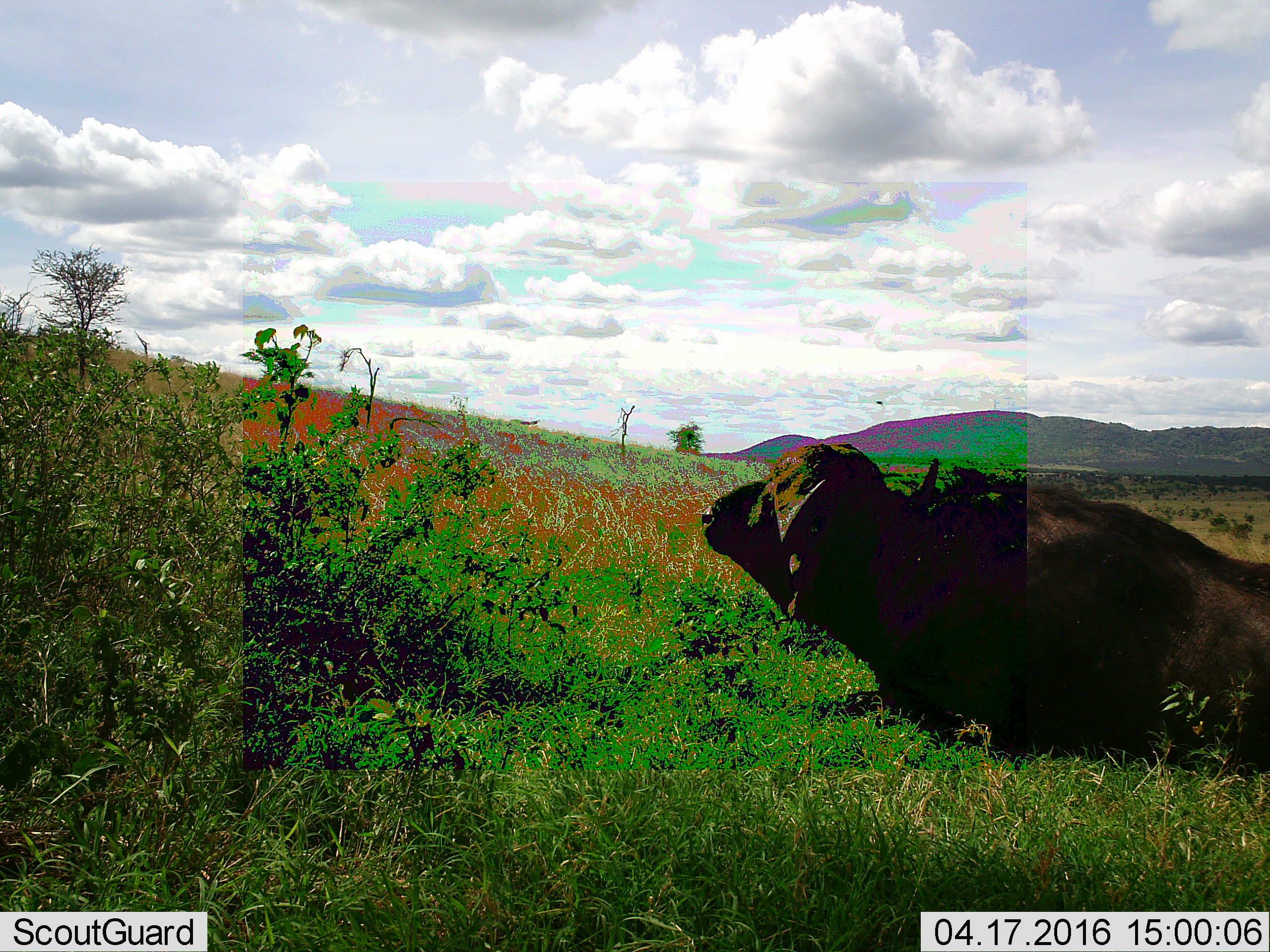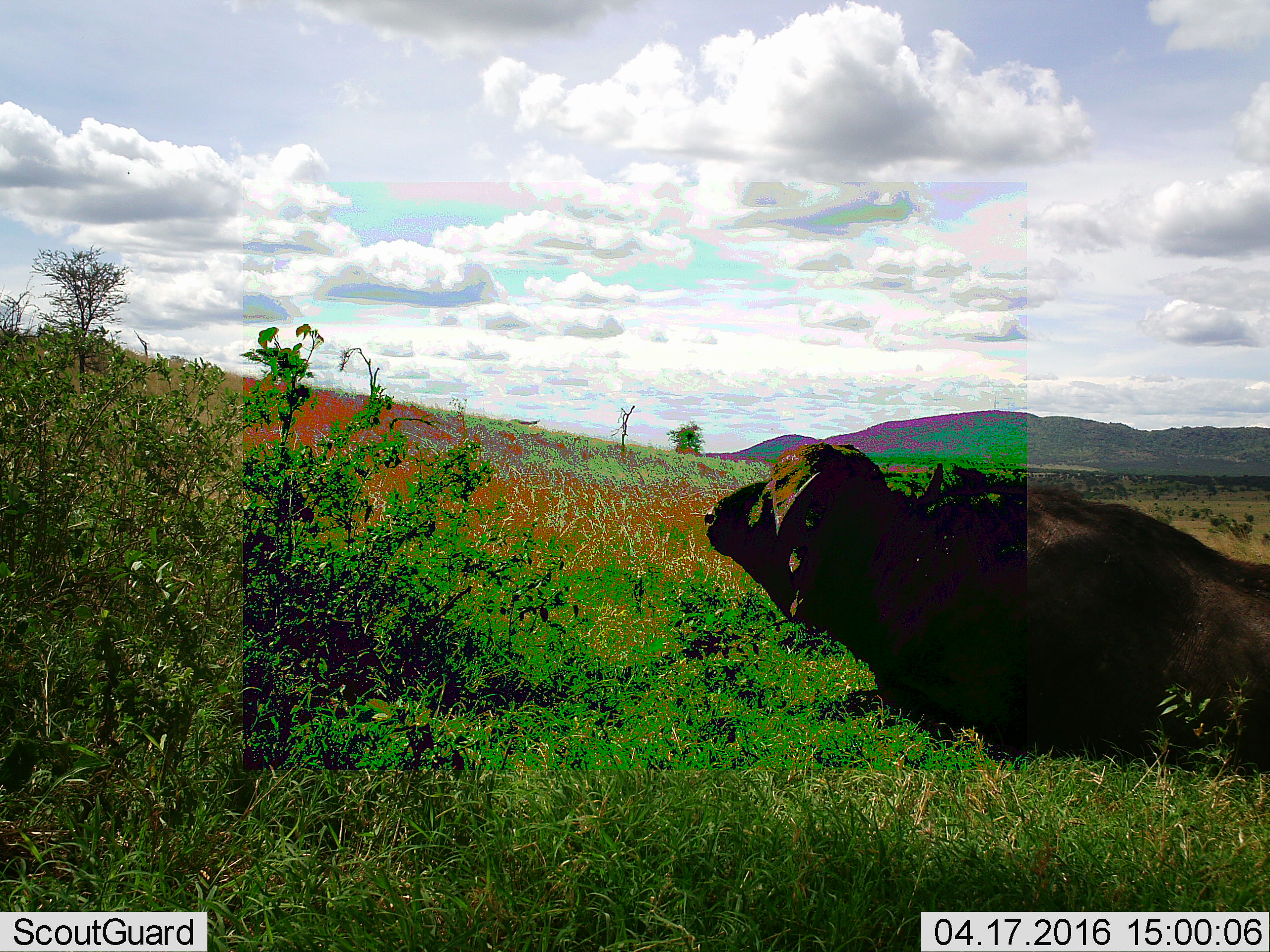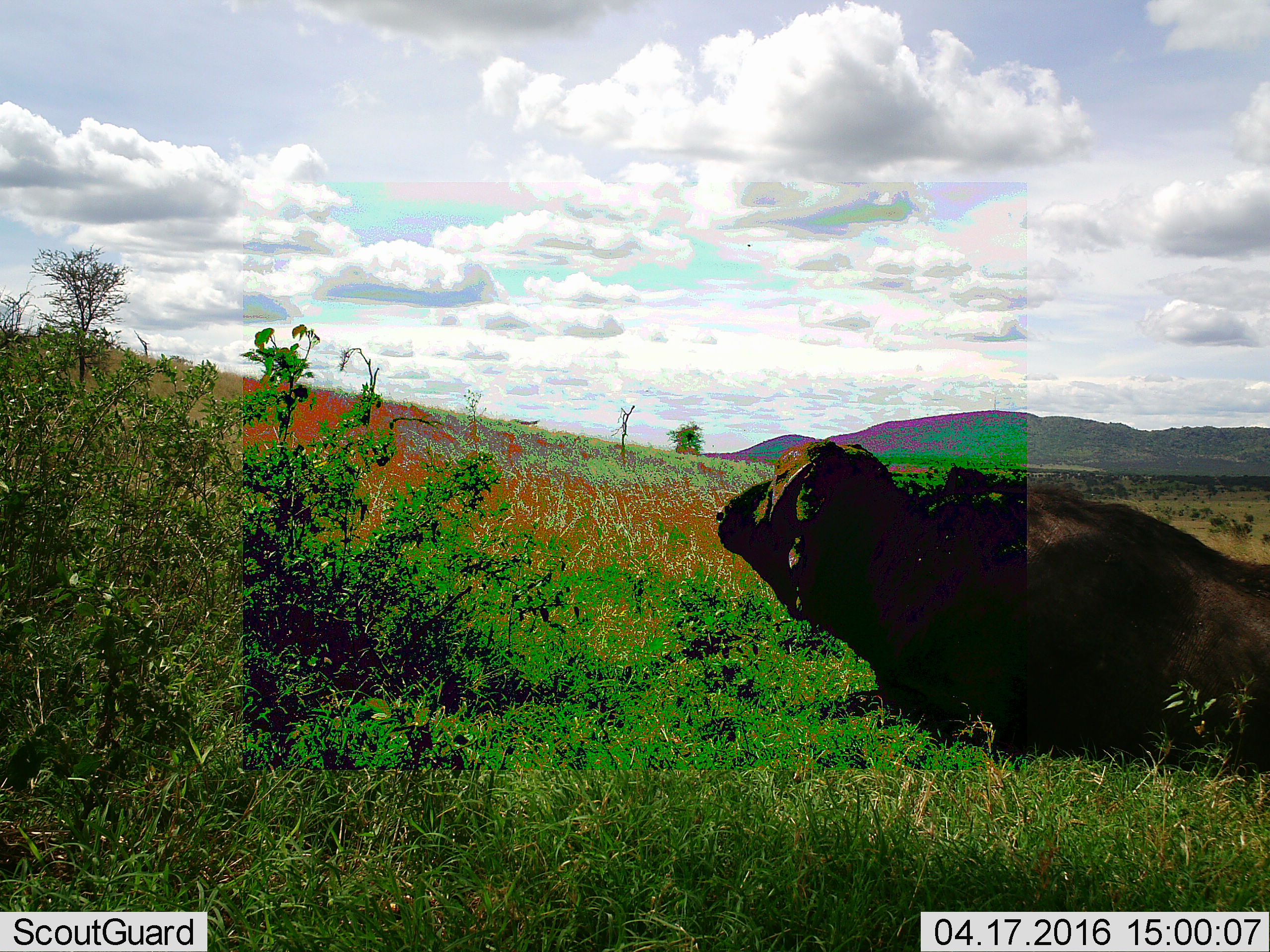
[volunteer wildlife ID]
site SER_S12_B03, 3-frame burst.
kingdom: Animalia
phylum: Chordata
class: Mammalia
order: Artiodactyla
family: Bovidae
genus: Syncerus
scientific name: Syncerus caffer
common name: african buffalo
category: buffalo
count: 1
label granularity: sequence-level